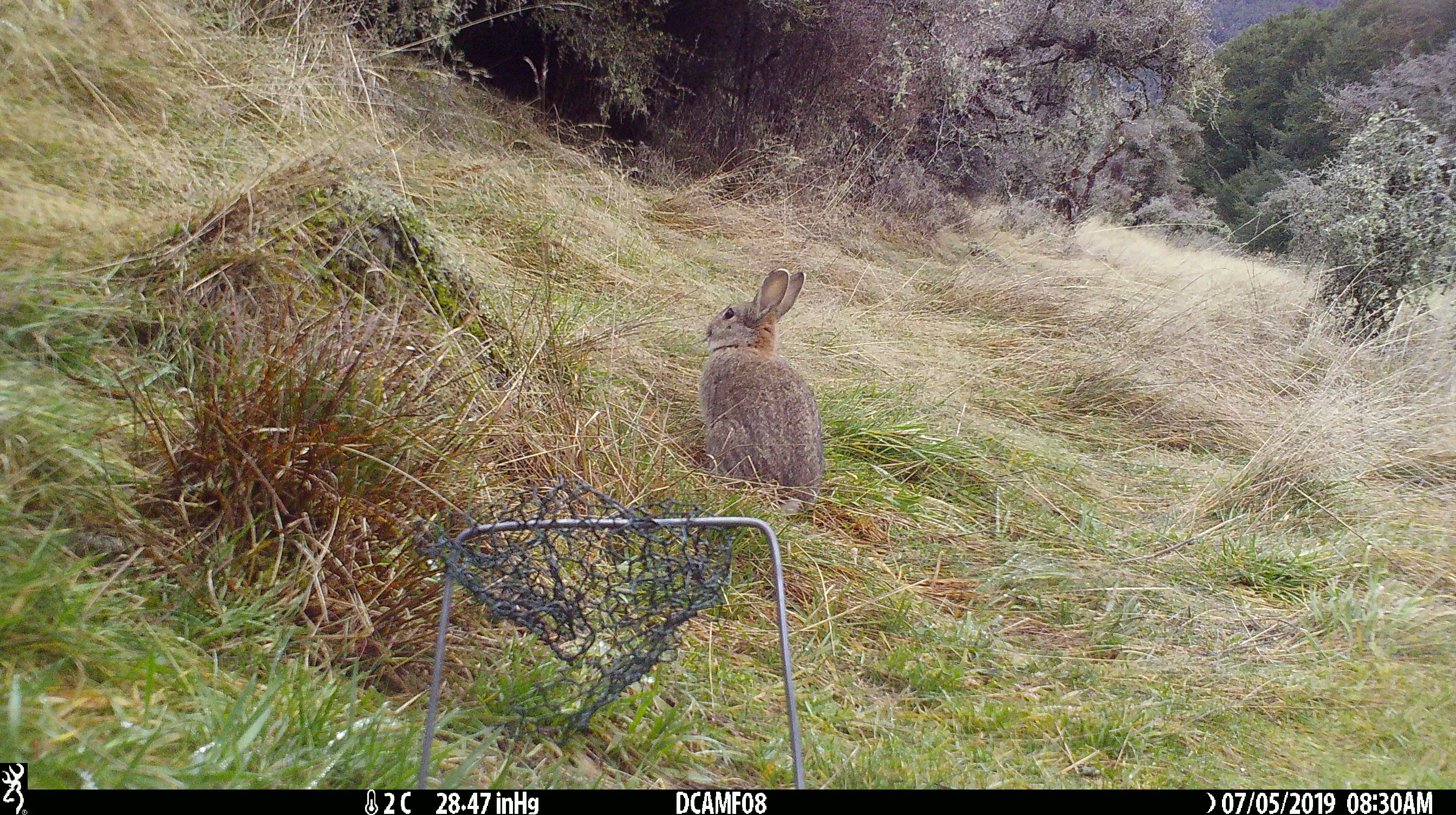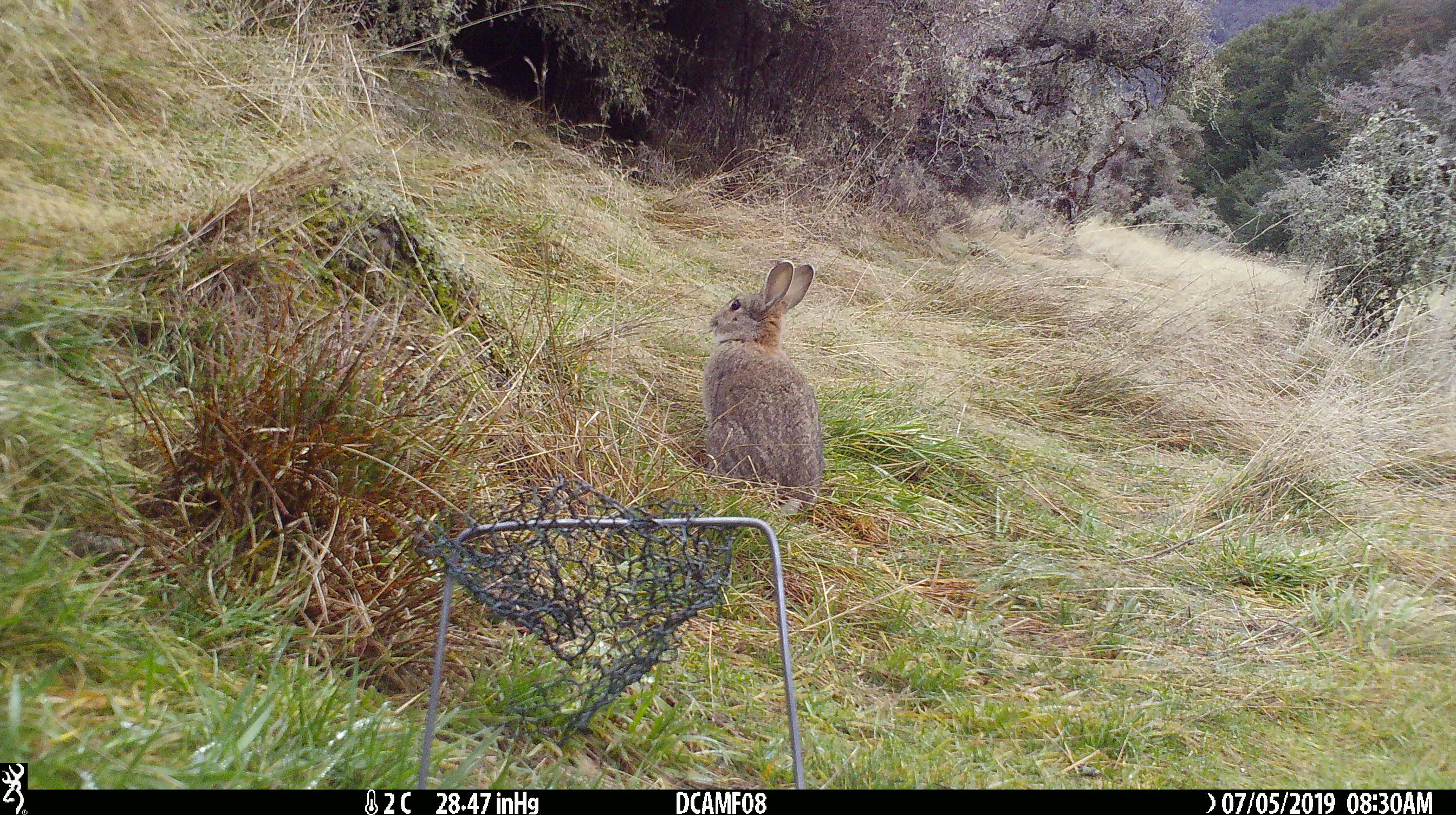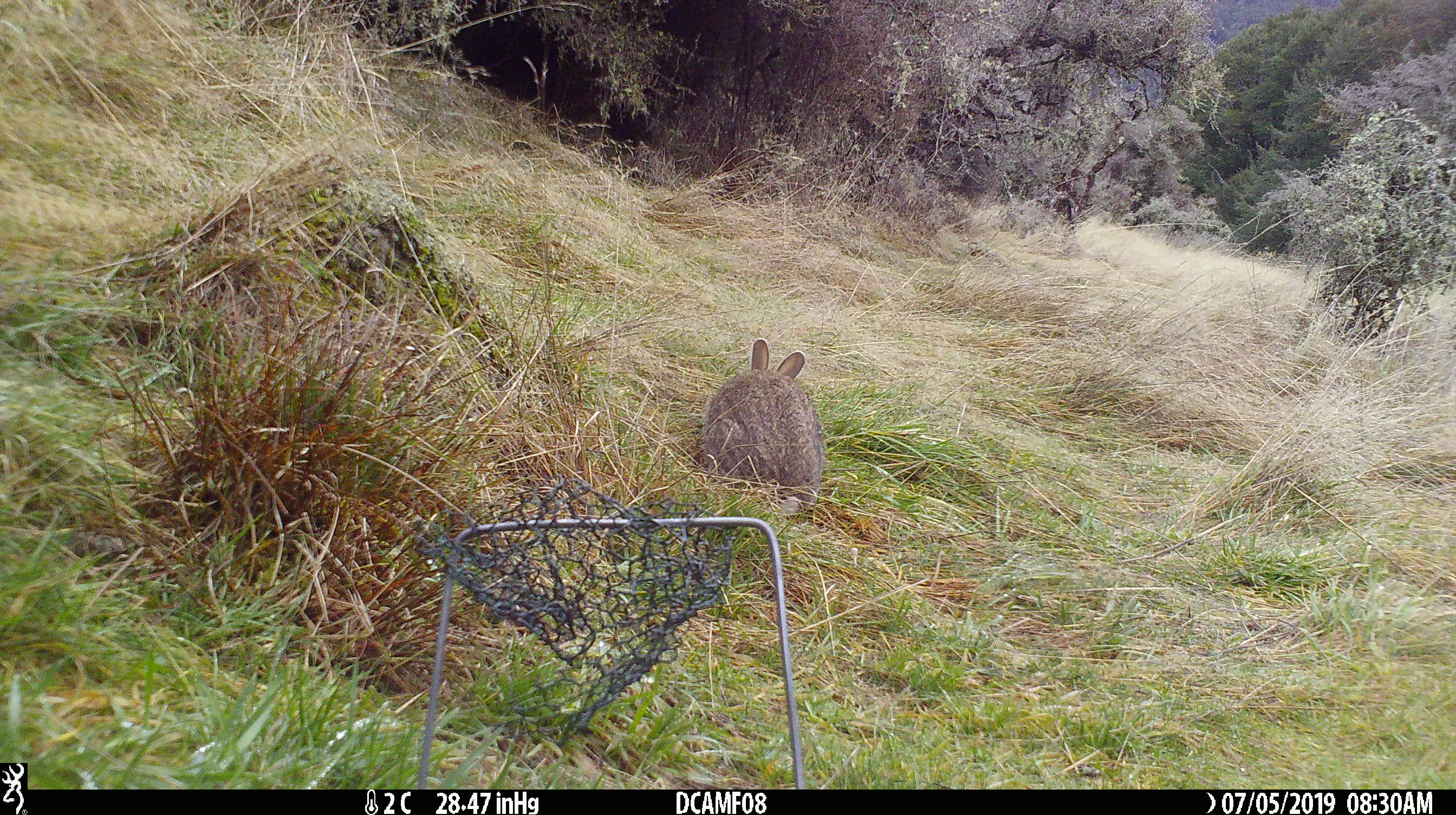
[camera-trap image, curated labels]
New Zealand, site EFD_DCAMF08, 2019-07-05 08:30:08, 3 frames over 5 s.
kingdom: Animalia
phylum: Chordata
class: Mammalia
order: Lagomorpha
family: Leporidae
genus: Oryctolagus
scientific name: Oryctolagus cuniculus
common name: european rabbit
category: rabbit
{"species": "rabbit (european rabbit) (Oryctolagus cuniculus)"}